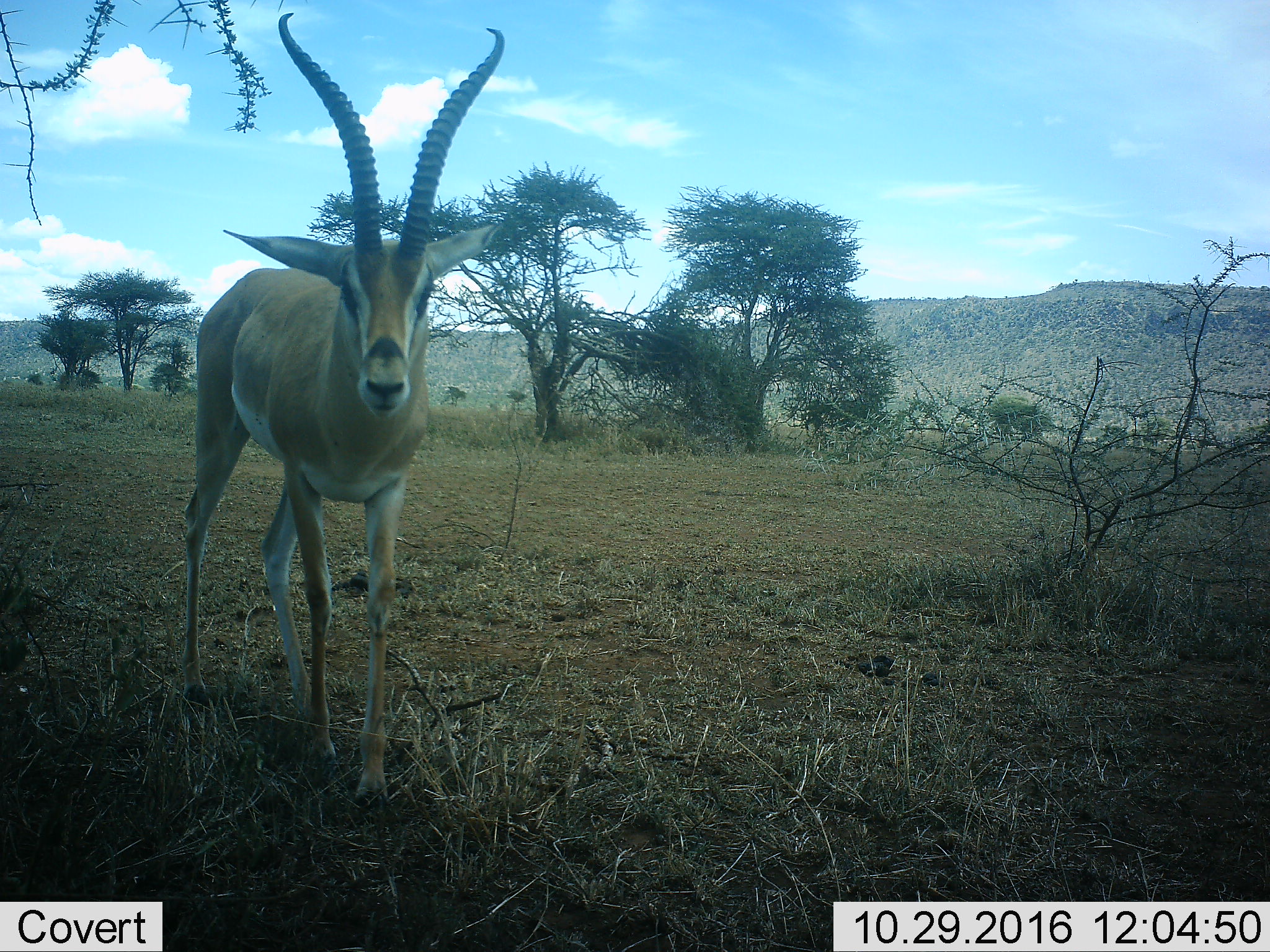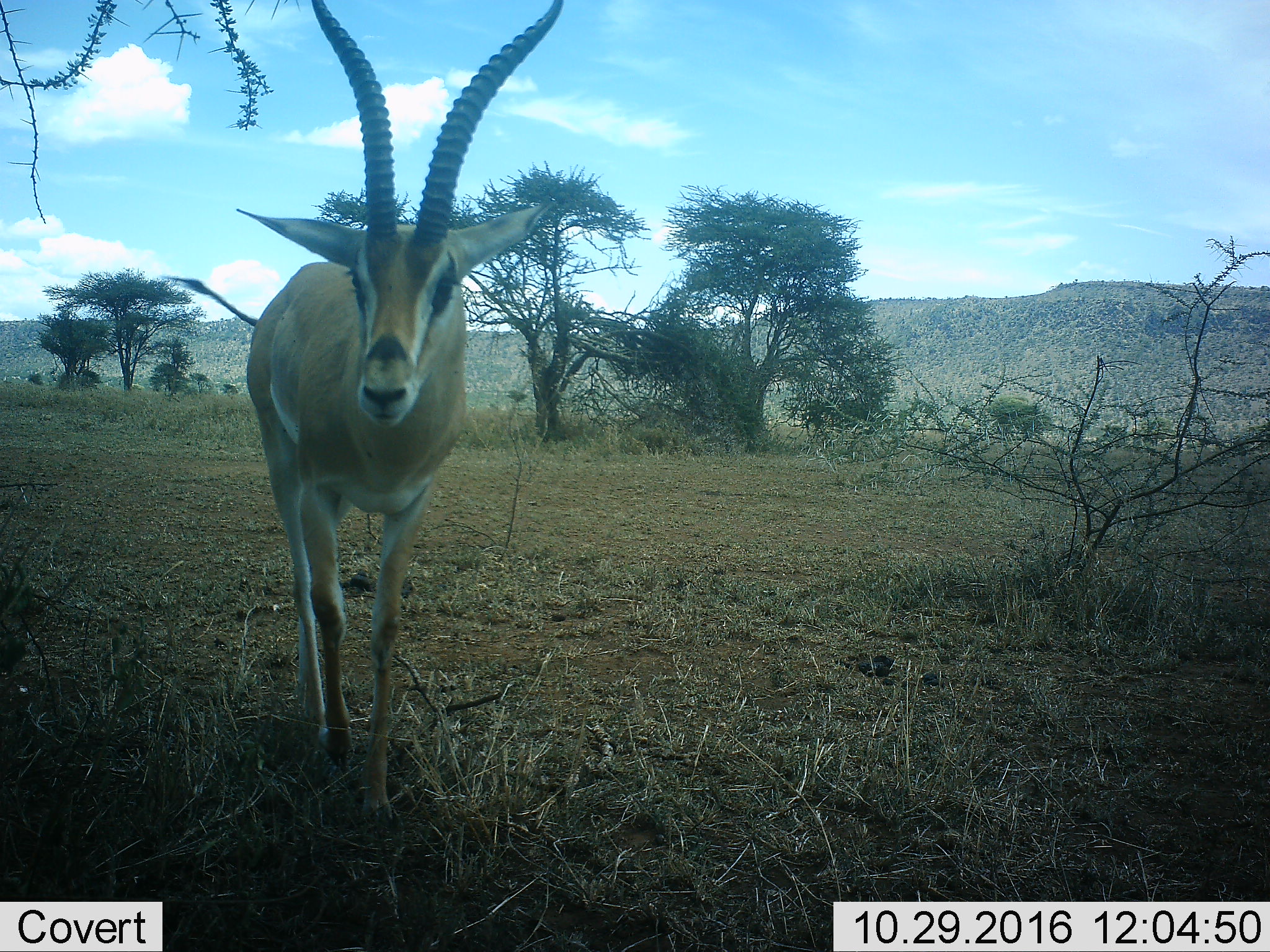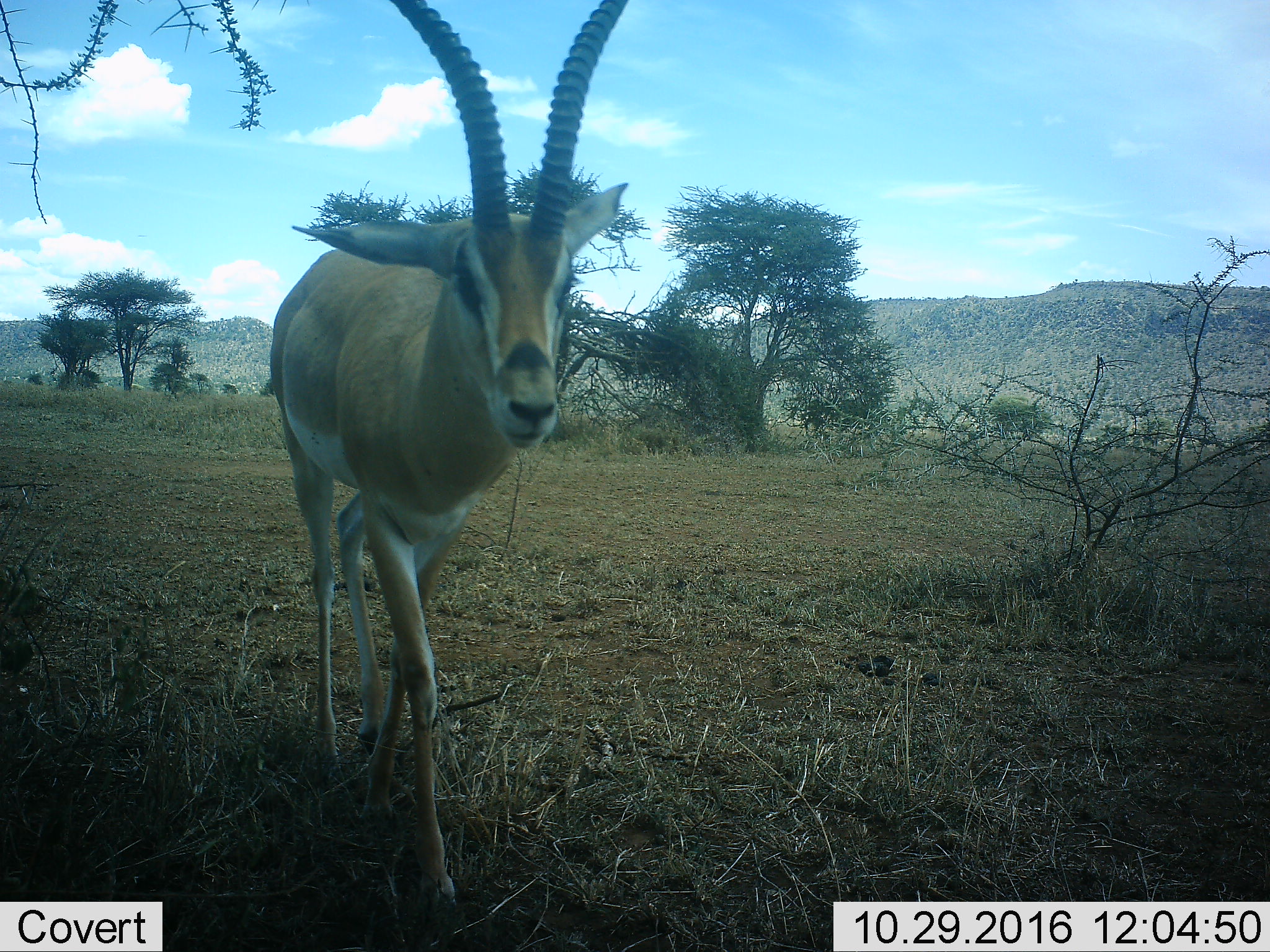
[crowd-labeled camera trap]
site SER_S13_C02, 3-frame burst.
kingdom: Animalia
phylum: Chordata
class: Mammalia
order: Artiodactyla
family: Bovidae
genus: Nanger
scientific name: Nanger granti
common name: grant's gazelle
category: gazellegrants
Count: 1.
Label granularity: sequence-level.